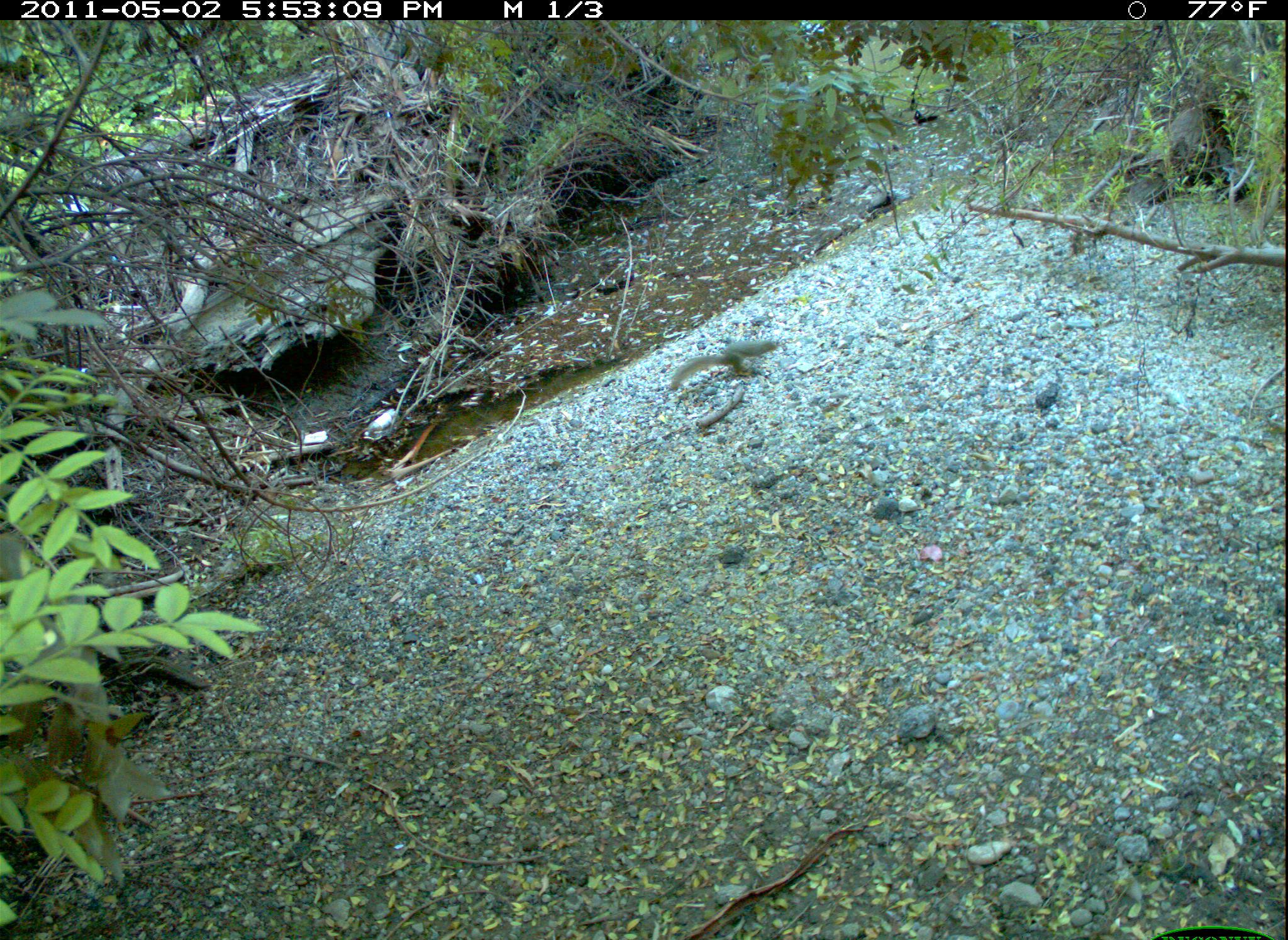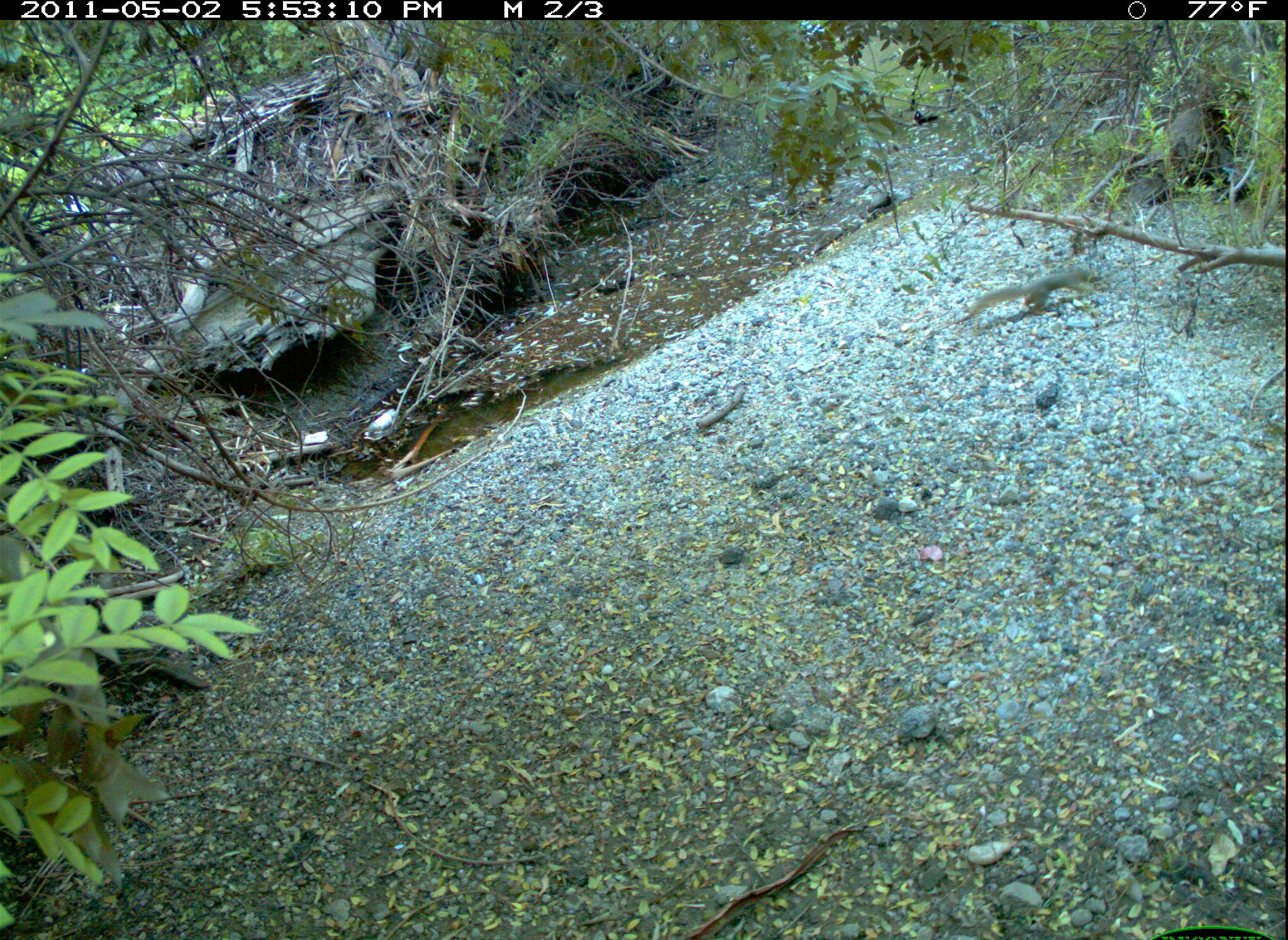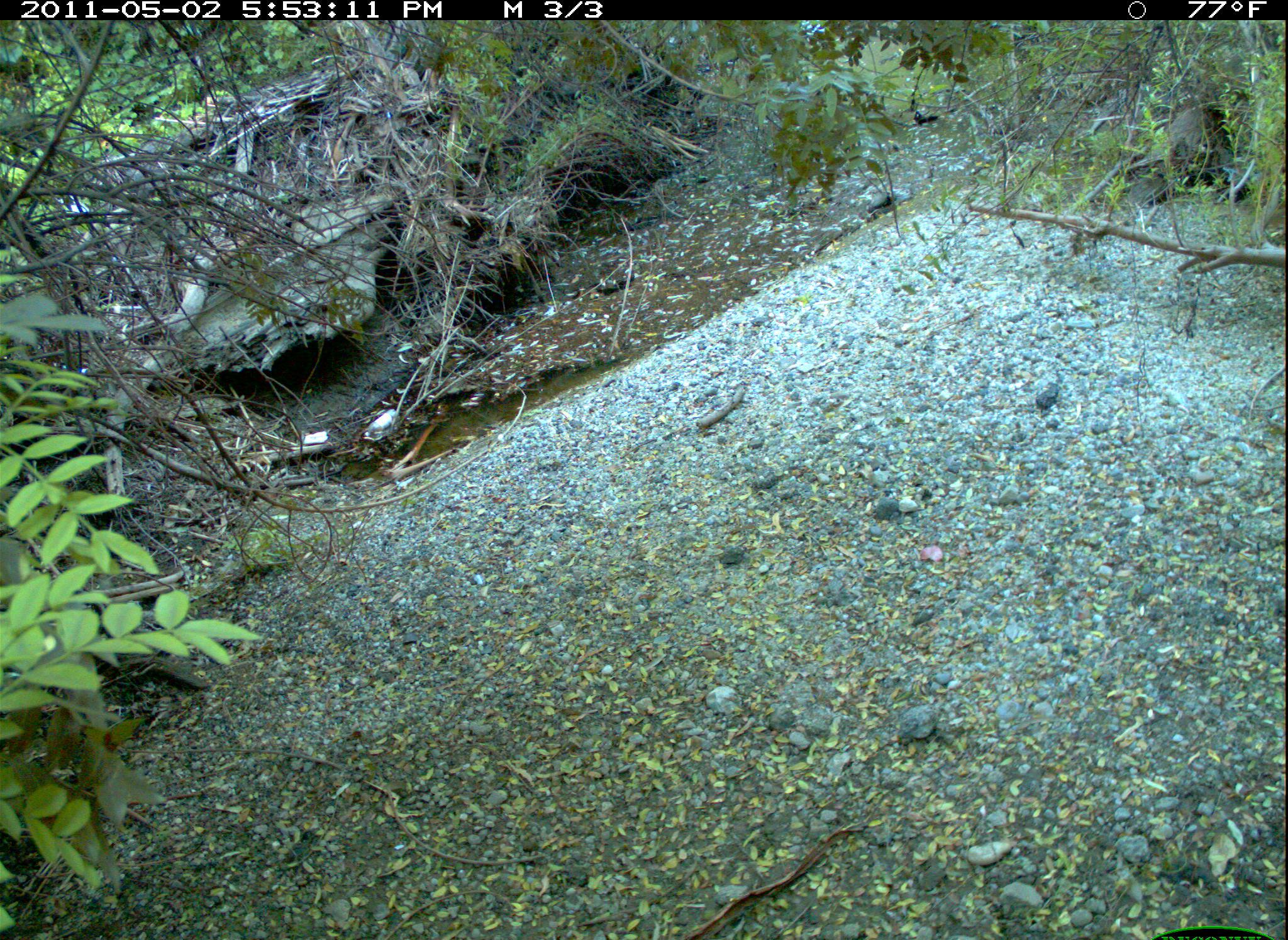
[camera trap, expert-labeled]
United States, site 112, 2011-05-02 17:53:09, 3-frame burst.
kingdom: Animalia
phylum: Chordata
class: Mammalia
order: Rodentia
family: Sciuridae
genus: Sciurus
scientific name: Sciurus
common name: squirrel